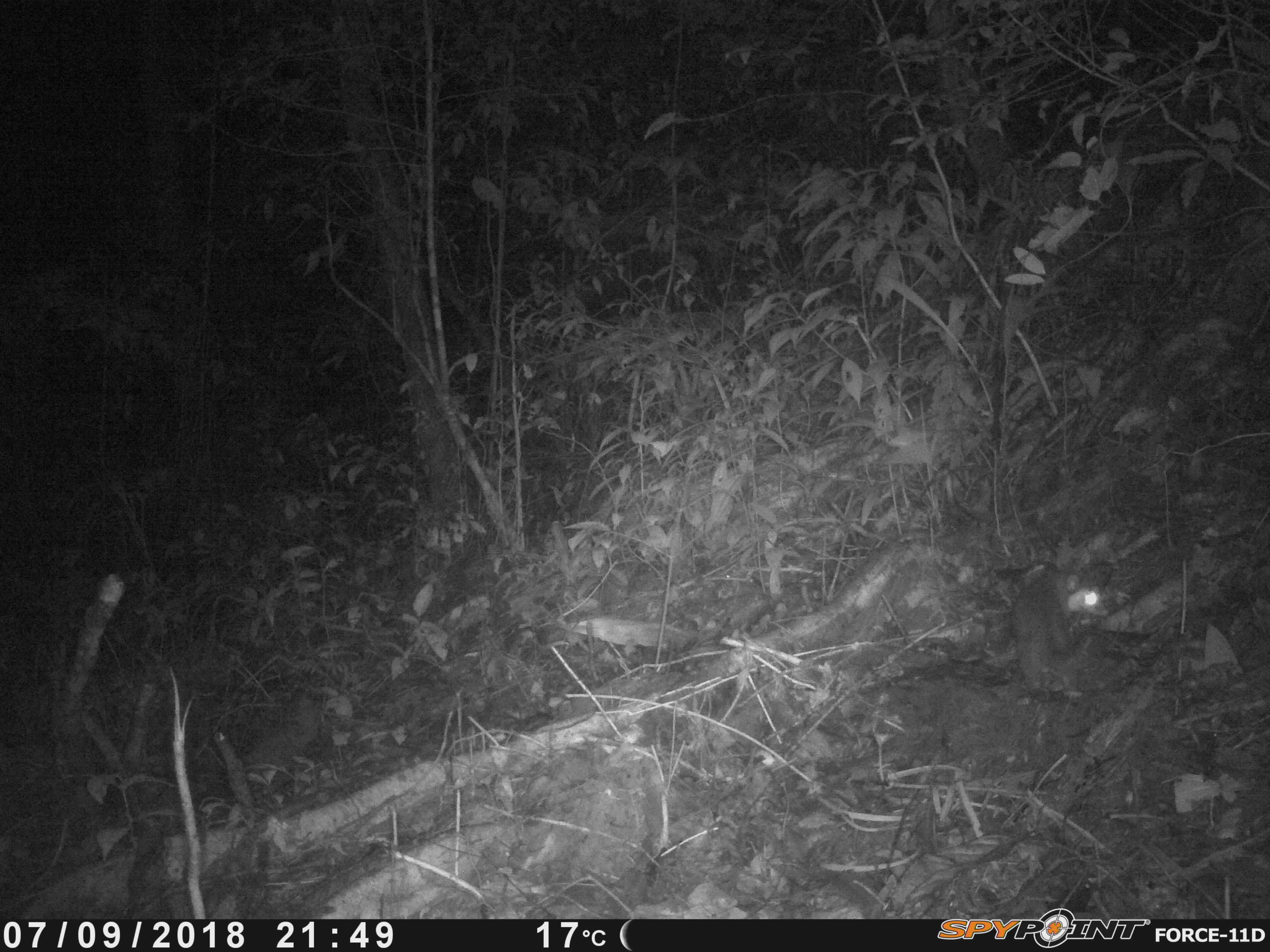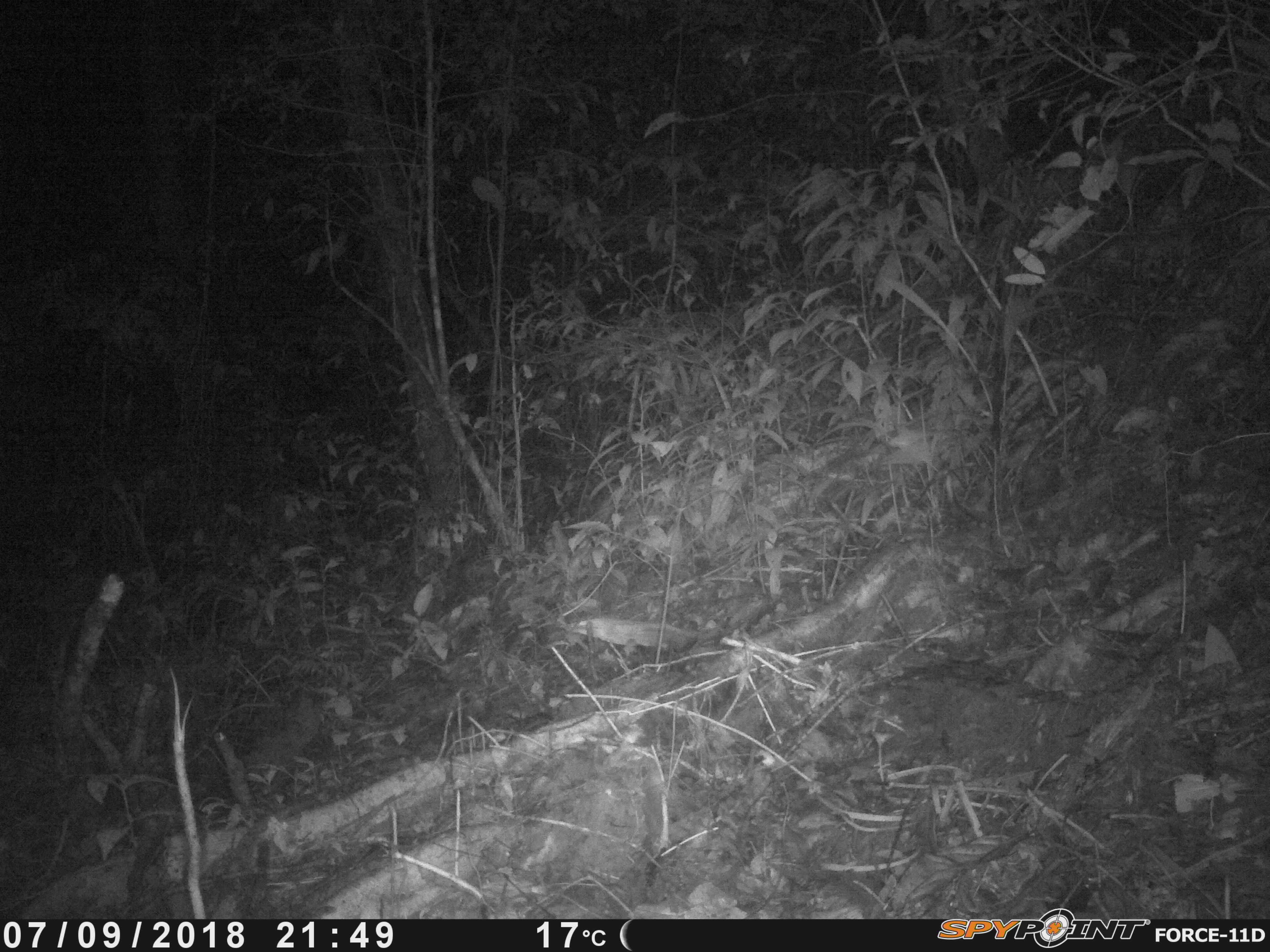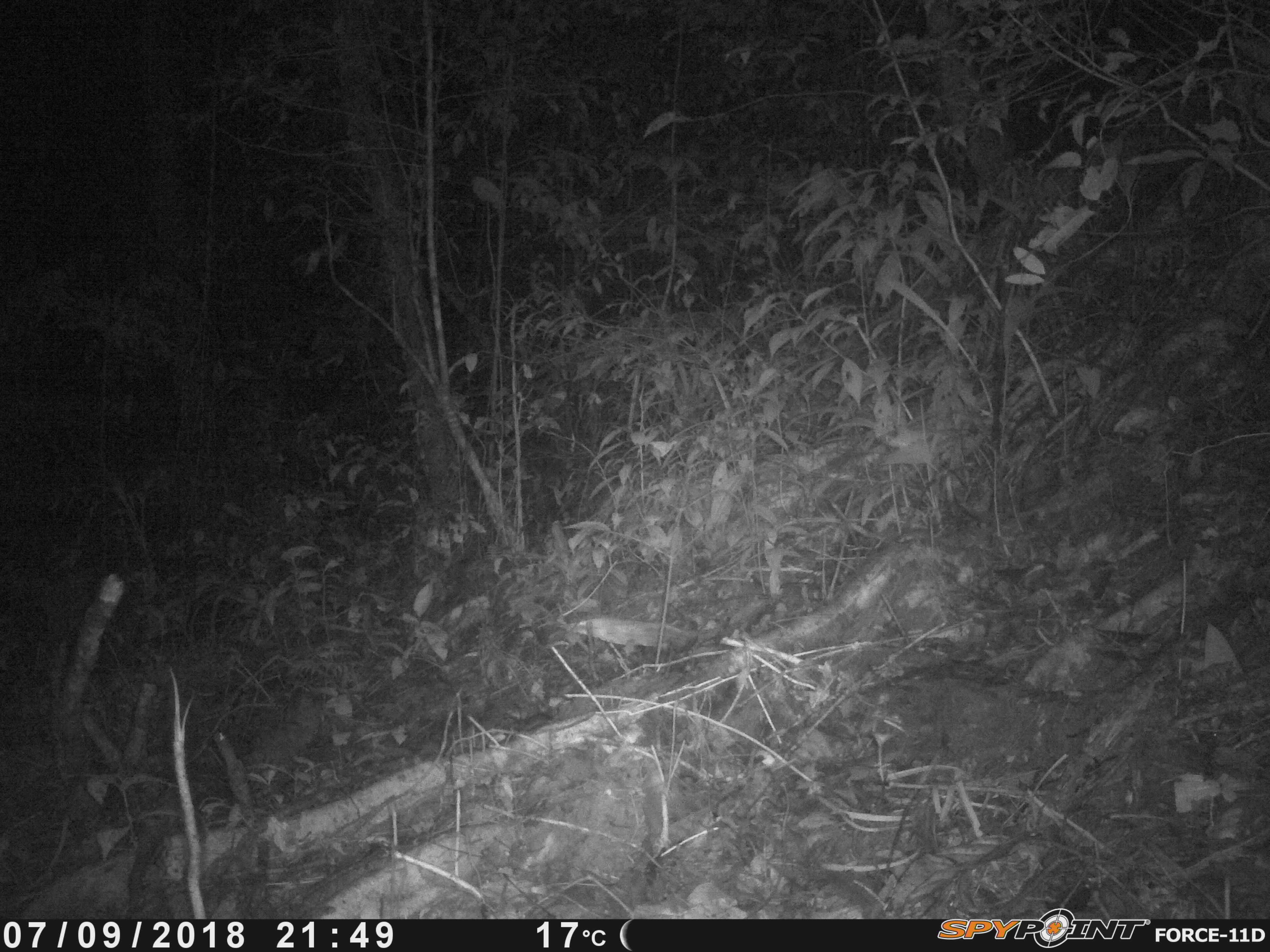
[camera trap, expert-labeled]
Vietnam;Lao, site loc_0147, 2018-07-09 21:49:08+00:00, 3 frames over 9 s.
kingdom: Animalia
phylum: Chordata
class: Mammalia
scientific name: Mammalia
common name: mammal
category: unidentified small mammal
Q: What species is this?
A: Unidentified small mammal (mammal) (Mammalia).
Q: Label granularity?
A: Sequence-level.